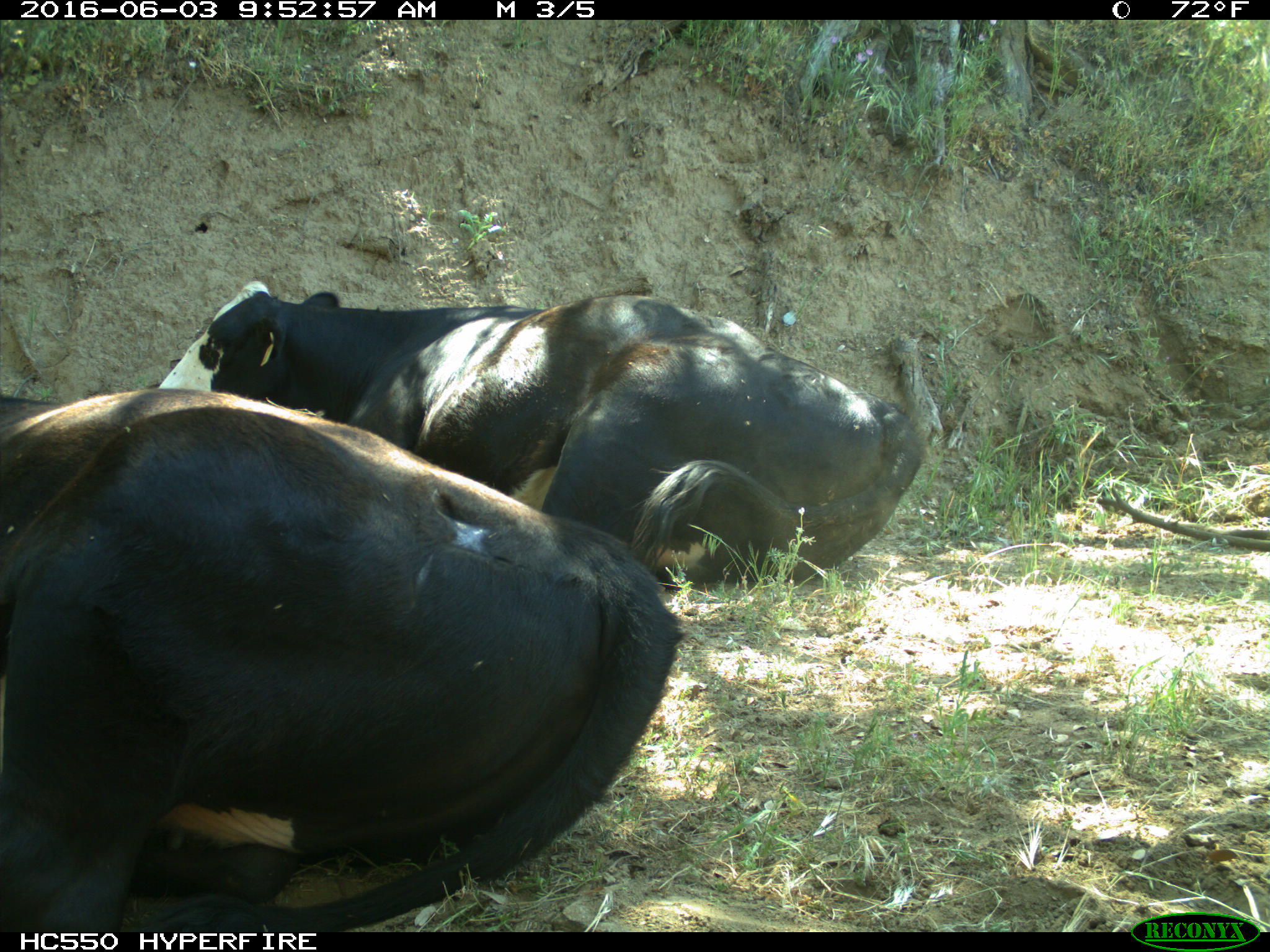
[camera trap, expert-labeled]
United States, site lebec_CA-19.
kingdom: Animalia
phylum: Chordata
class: Mammalia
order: Artiodactyla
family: Bovidae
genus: Bos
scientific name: Bos taurus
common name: domestic cow